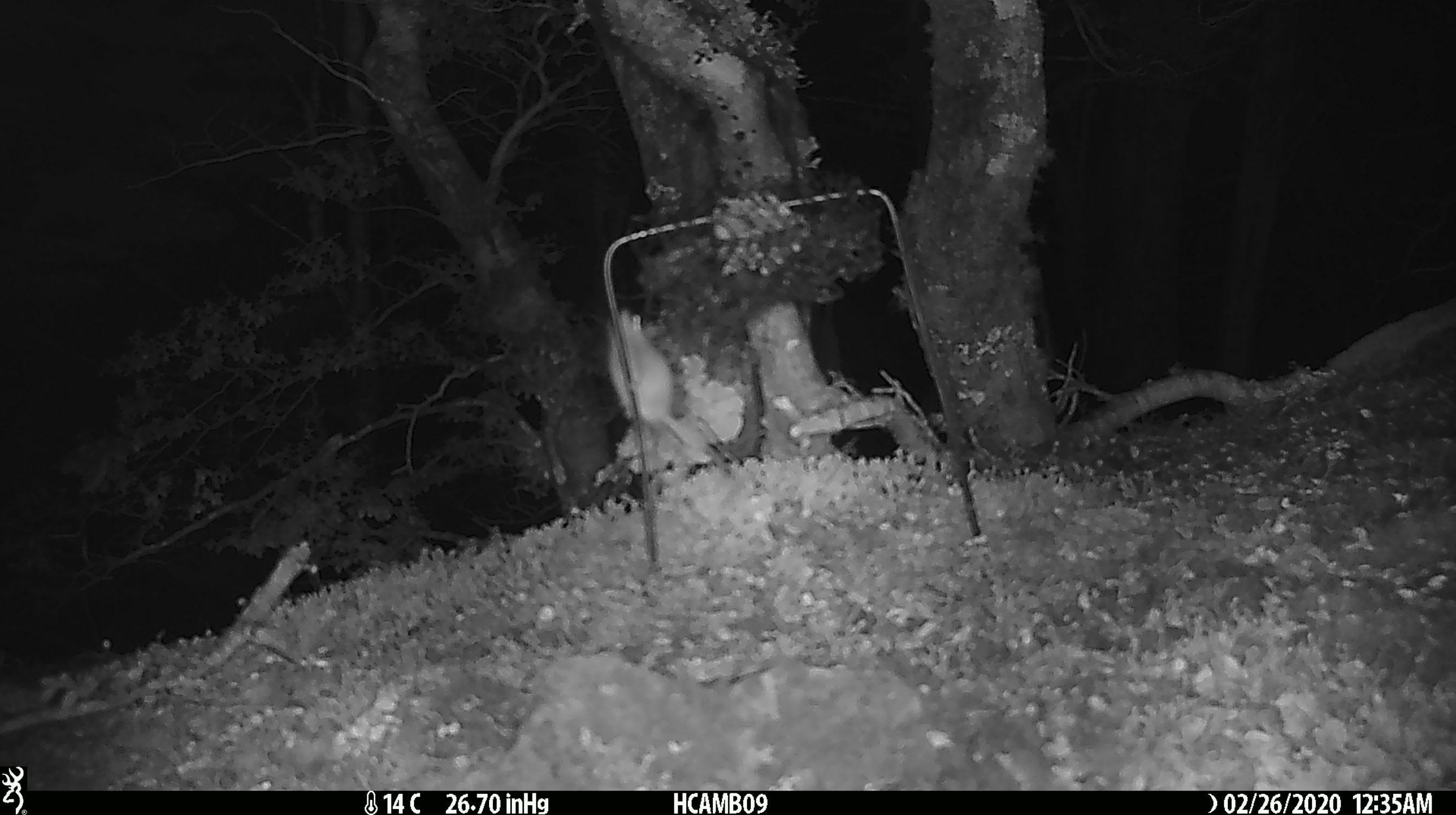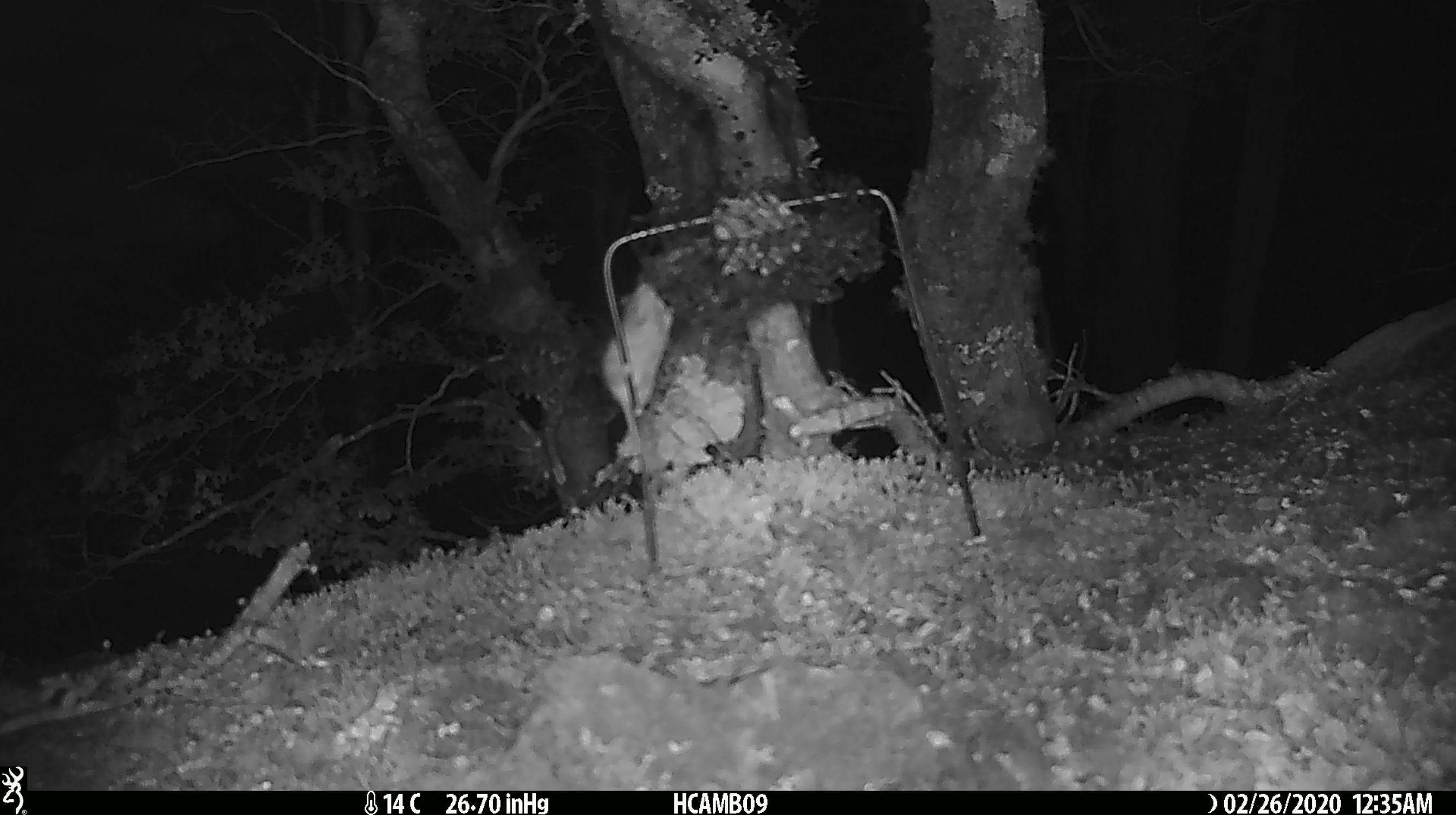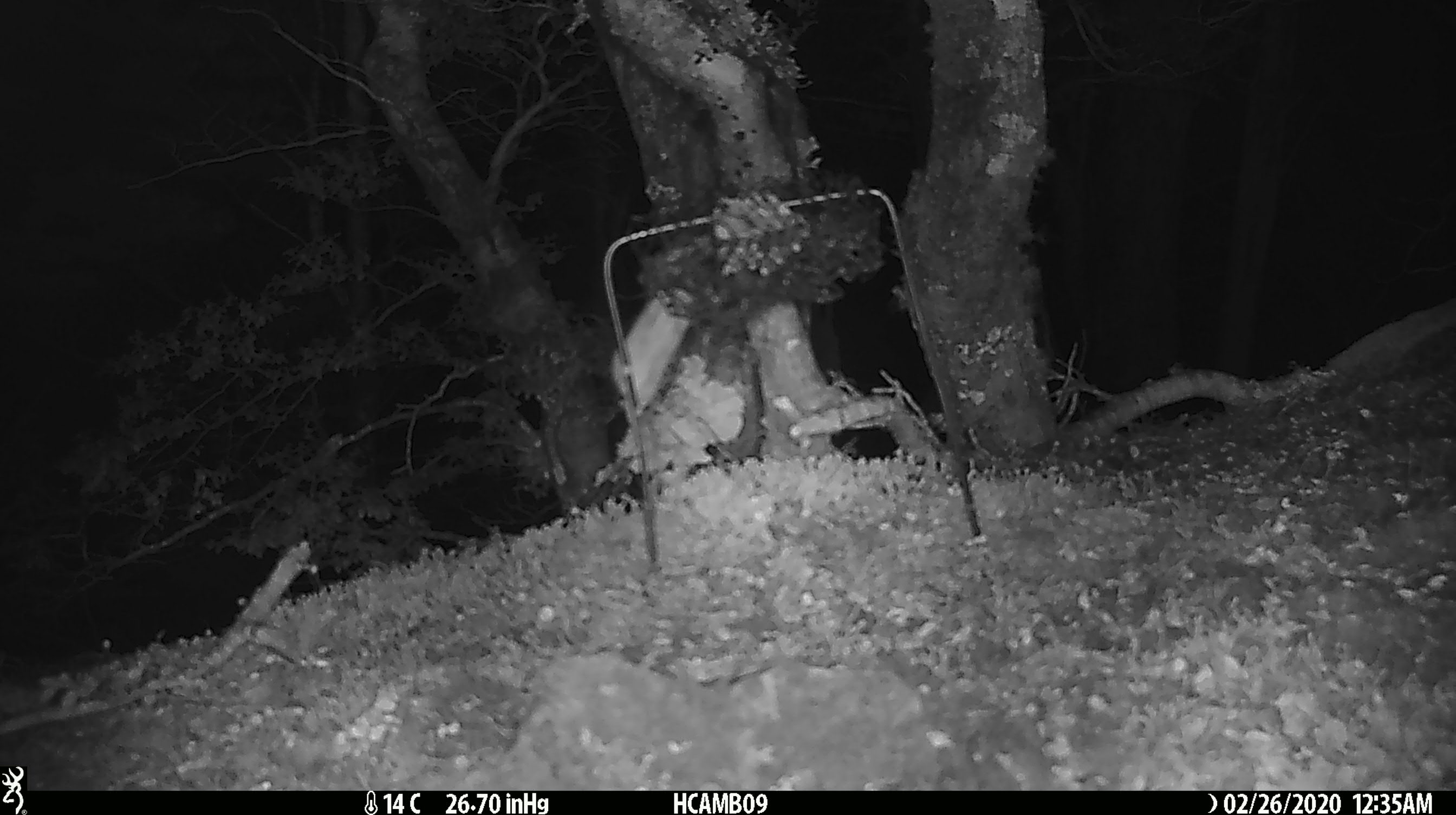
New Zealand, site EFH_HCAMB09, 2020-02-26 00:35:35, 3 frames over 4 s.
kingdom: Animalia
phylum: Chordata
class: Mammalia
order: Rodentia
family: Muridae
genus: Mus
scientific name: Mus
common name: mouse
Mouse (Mus).